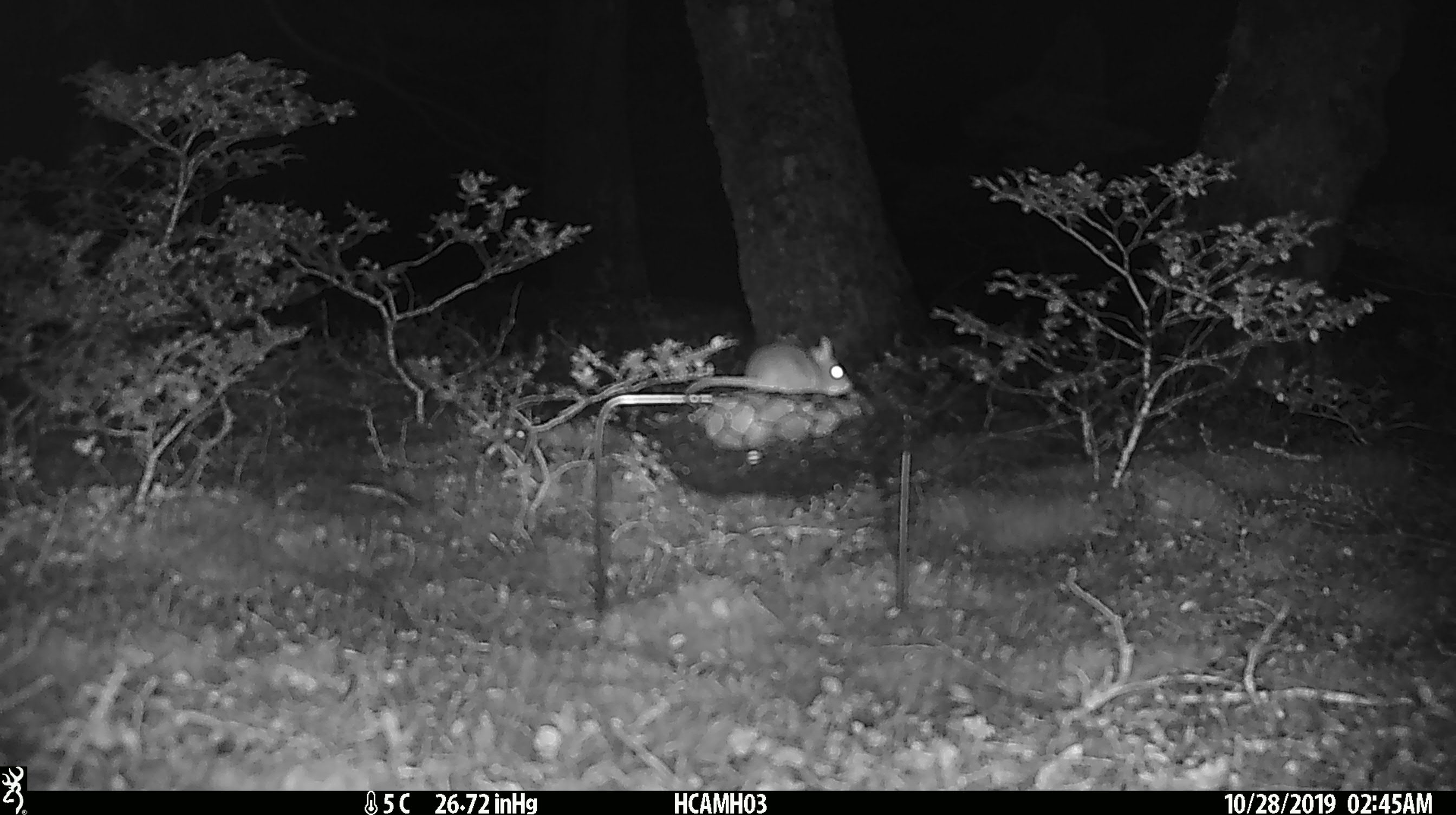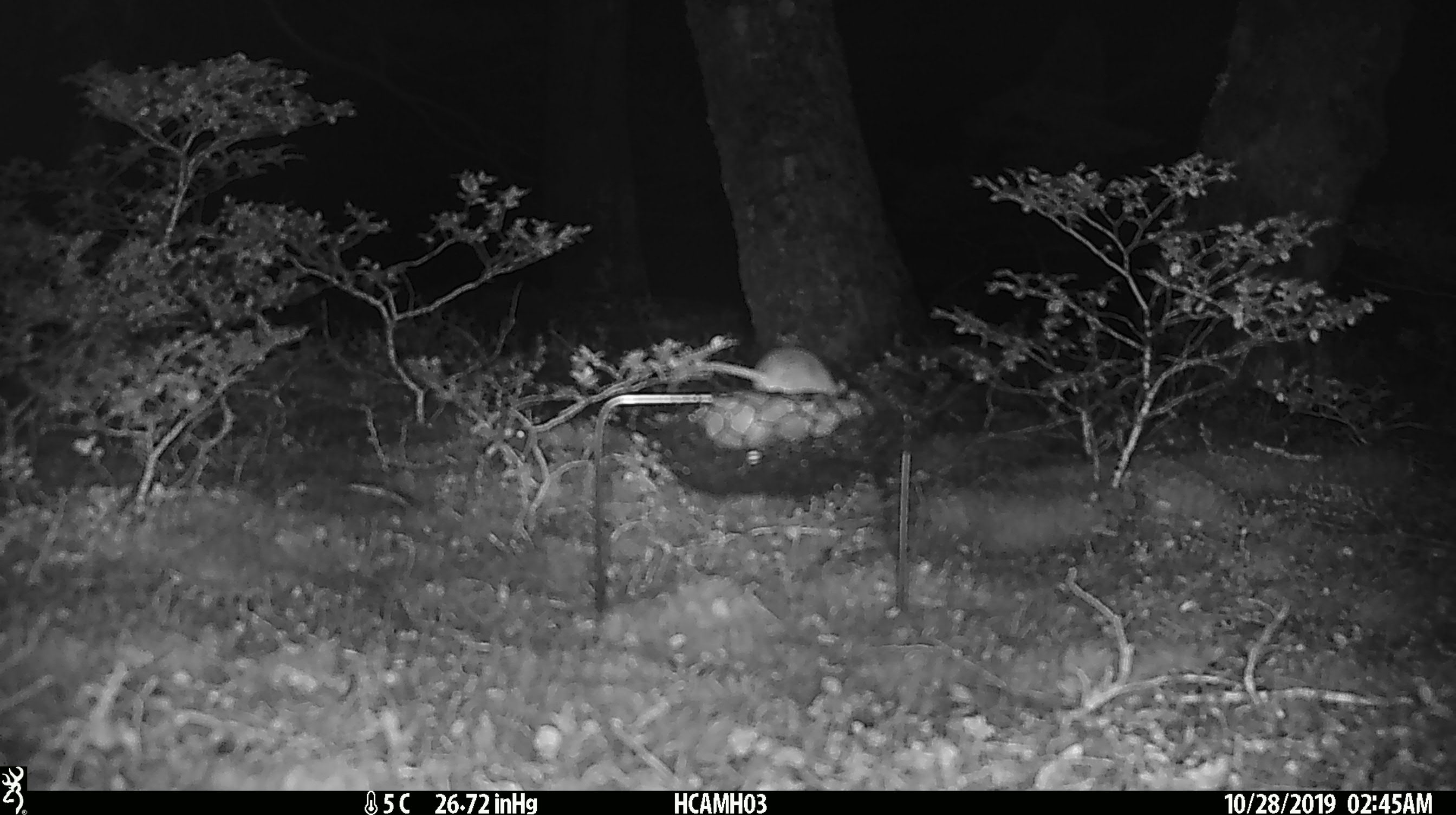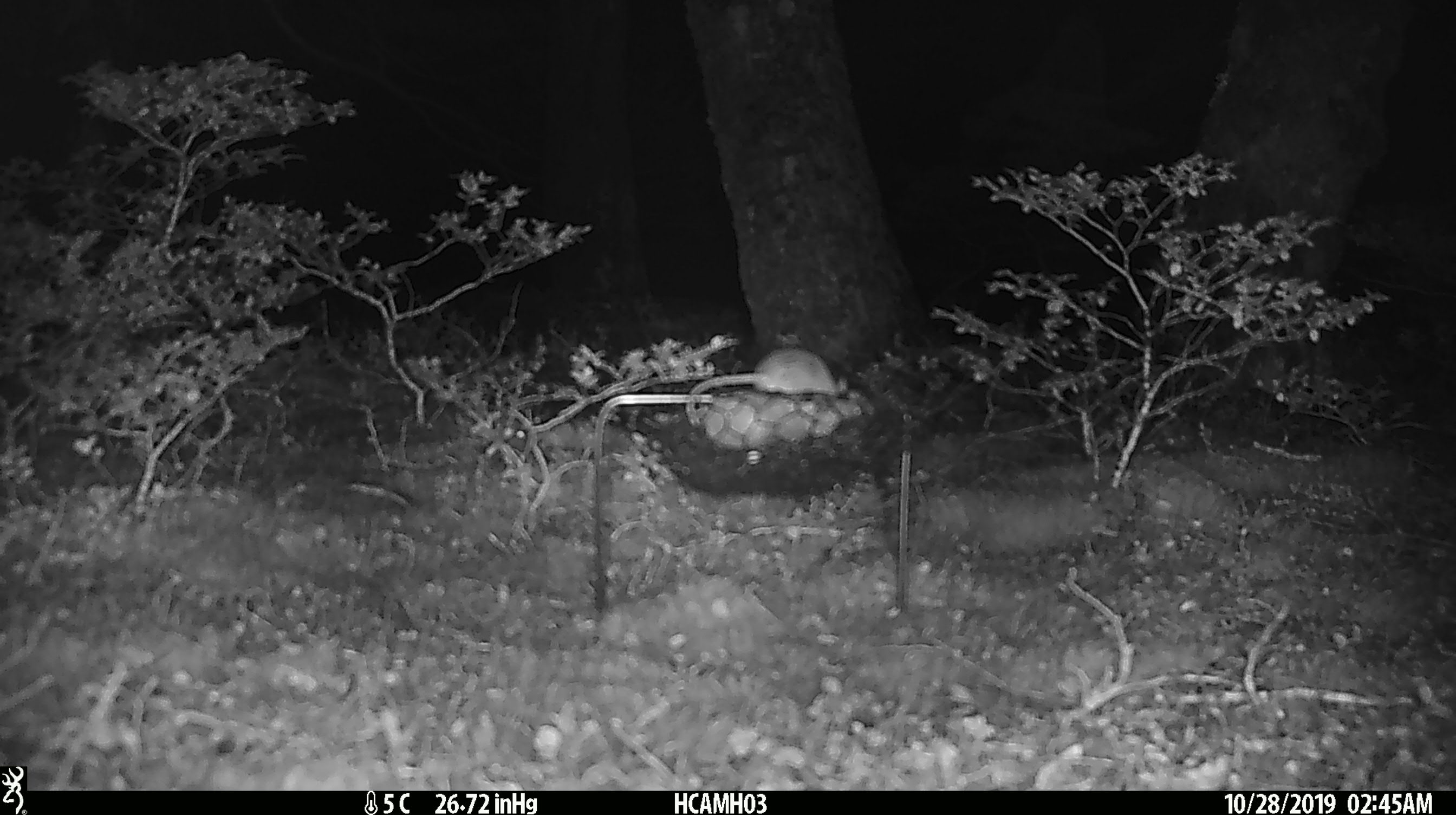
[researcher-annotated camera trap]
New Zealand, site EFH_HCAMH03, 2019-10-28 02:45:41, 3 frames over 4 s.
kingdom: Animalia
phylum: Chordata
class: Mammalia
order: Rodentia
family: Muridae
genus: Mus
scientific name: Mus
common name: mouse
Mouse (Mus).